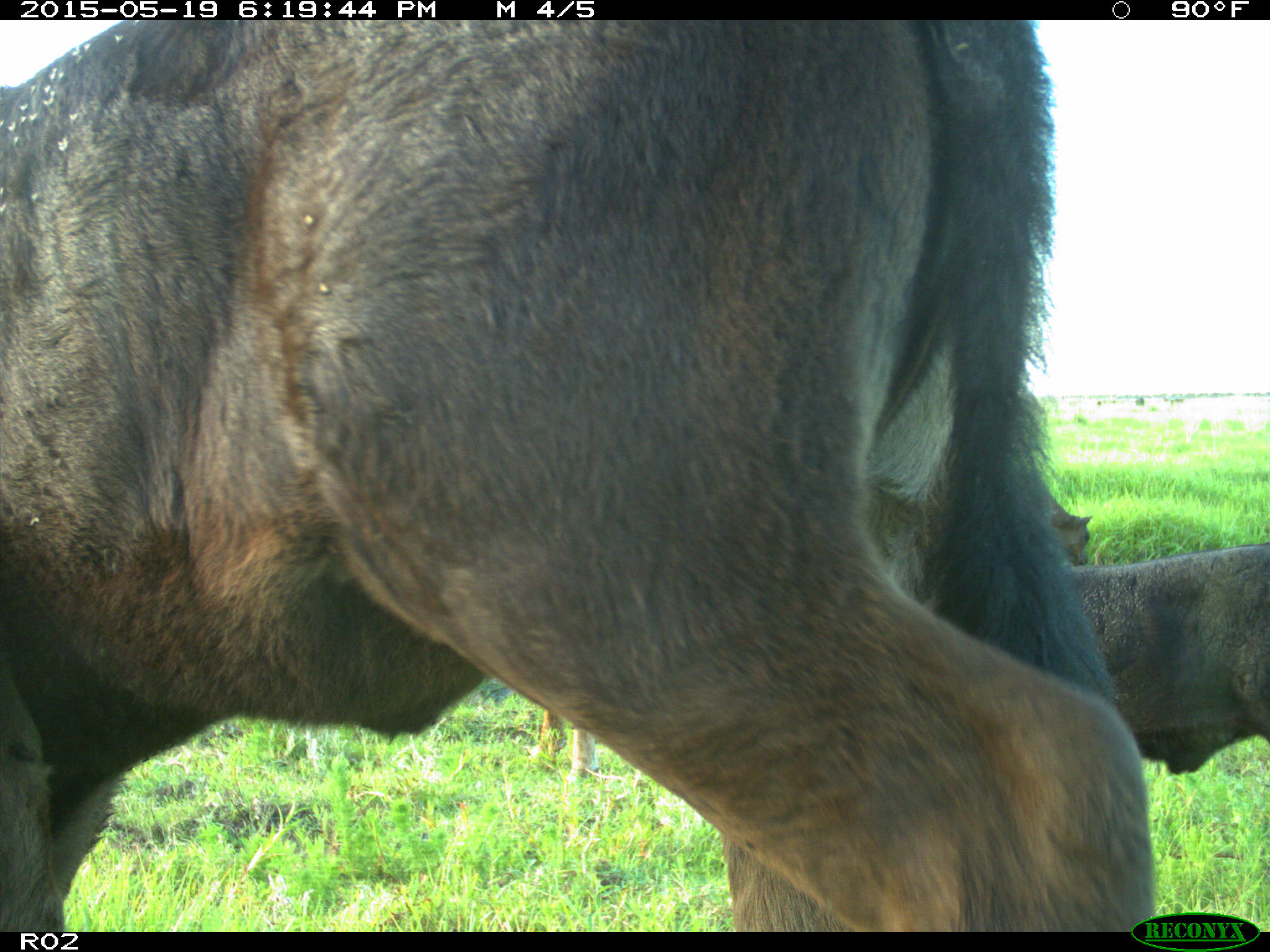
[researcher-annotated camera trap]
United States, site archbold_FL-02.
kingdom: Animalia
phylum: Chordata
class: Mammalia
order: Artiodactyla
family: Bovidae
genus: Bos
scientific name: Bos taurus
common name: domestic cow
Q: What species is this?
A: Bos taurus (domestic cow).